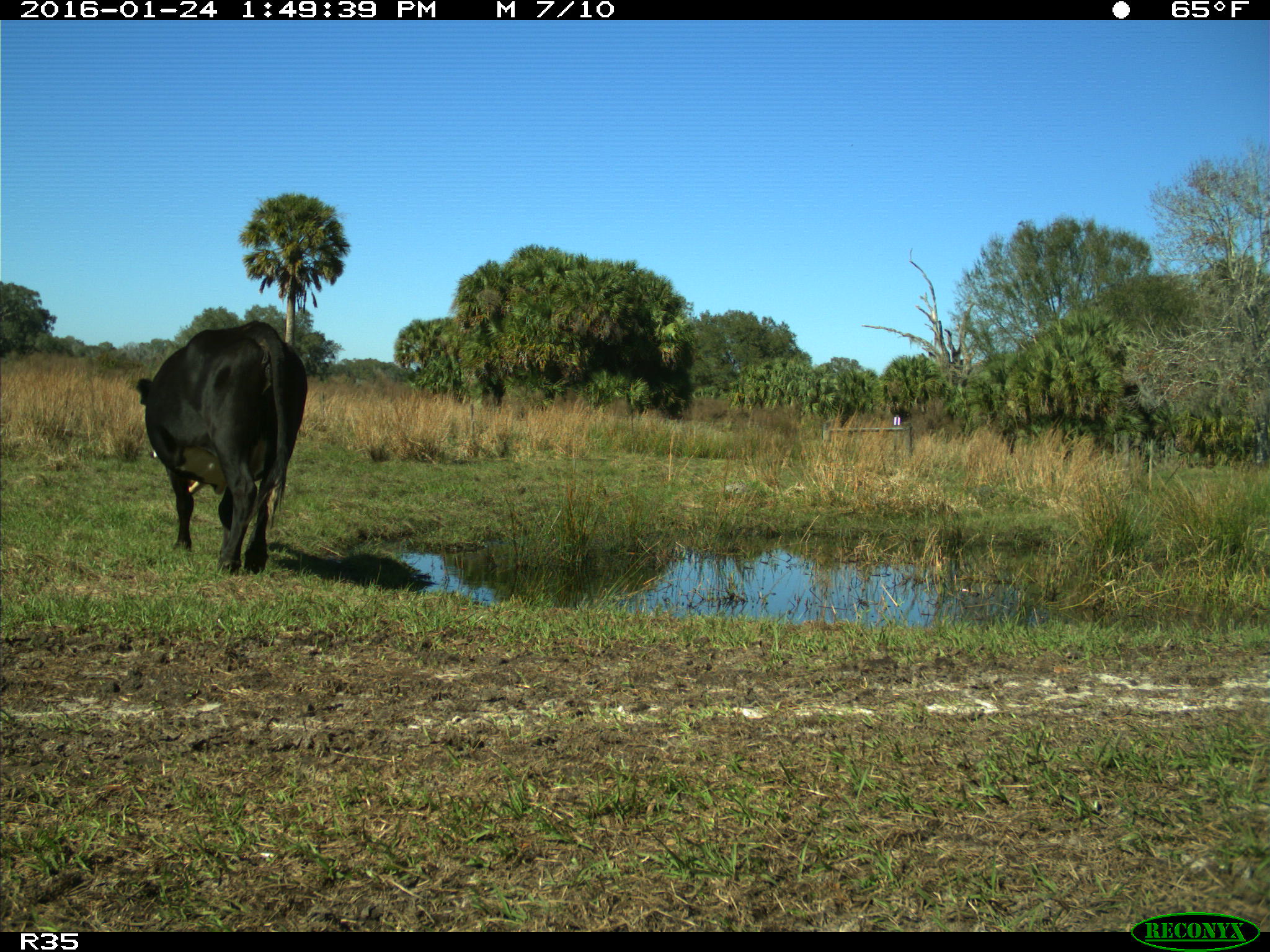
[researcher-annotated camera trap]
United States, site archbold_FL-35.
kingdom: Animalia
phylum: Chordata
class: Mammalia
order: Artiodactyla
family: Bovidae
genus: Bos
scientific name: Bos taurus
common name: domestic cow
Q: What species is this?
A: Bos taurus (domestic cow).